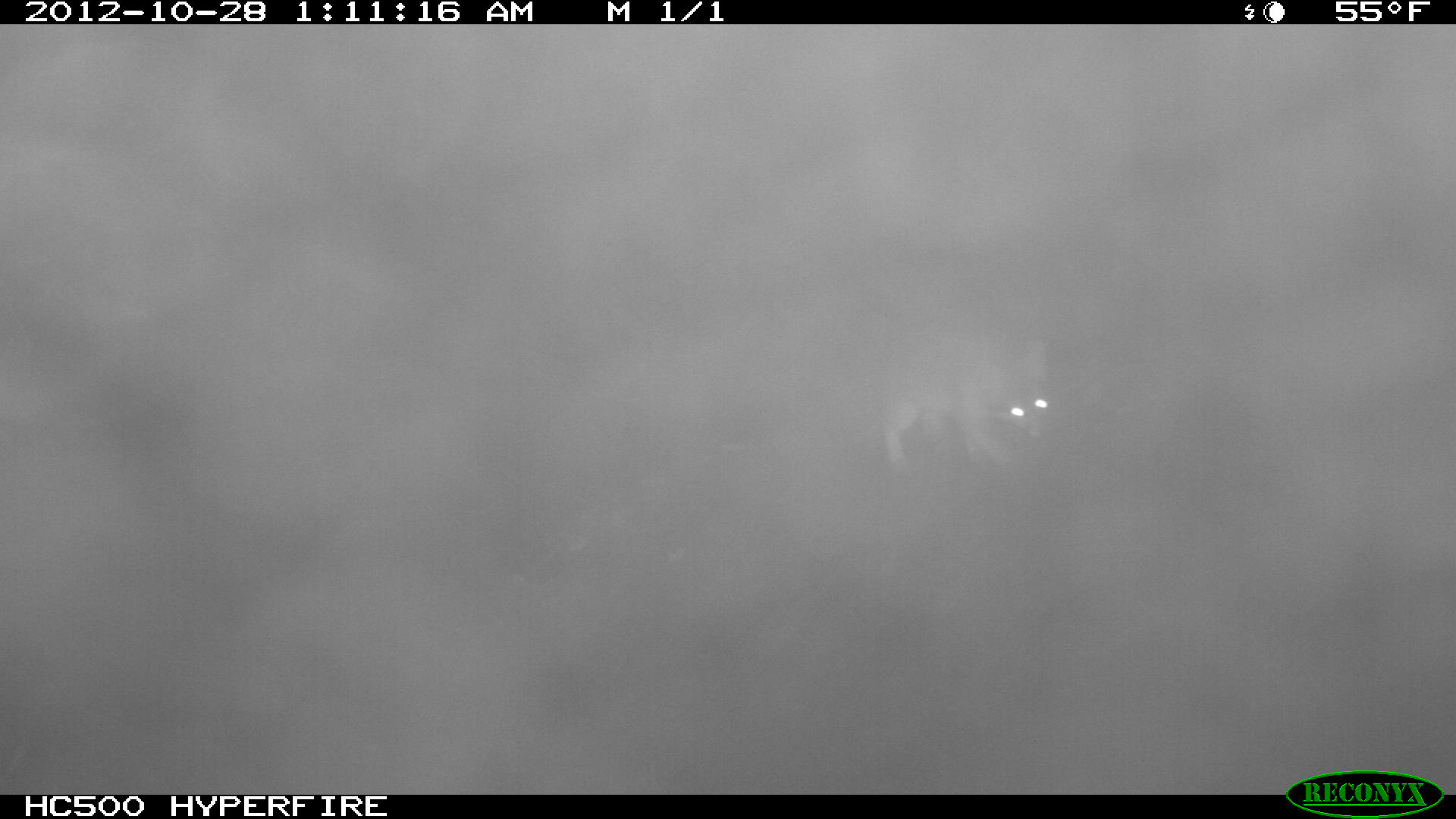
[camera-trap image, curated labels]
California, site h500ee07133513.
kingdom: Animalia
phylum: Chordata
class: Mammalia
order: Carnivora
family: Canidae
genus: Urocyon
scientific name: Urocyon littoralis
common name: island fox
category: fox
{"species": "fox (island fox) (Urocyon littoralis)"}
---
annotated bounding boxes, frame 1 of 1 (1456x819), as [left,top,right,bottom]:
fox: [880,315,1050,472]